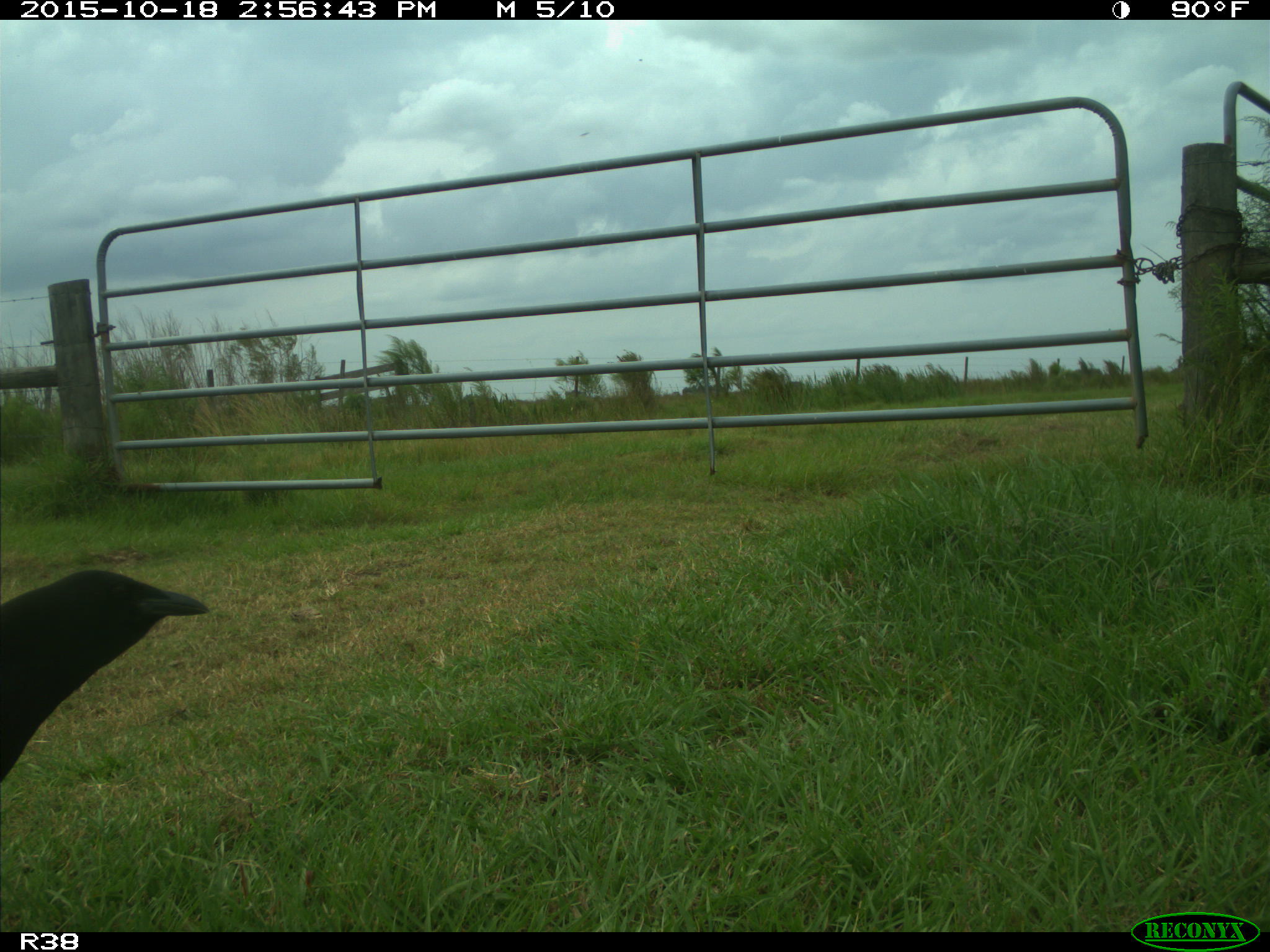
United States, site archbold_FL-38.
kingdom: Animalia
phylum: Chordata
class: Aves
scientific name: Aves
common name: birds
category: unidentified bird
Unidentified bird (birds) (Aves).